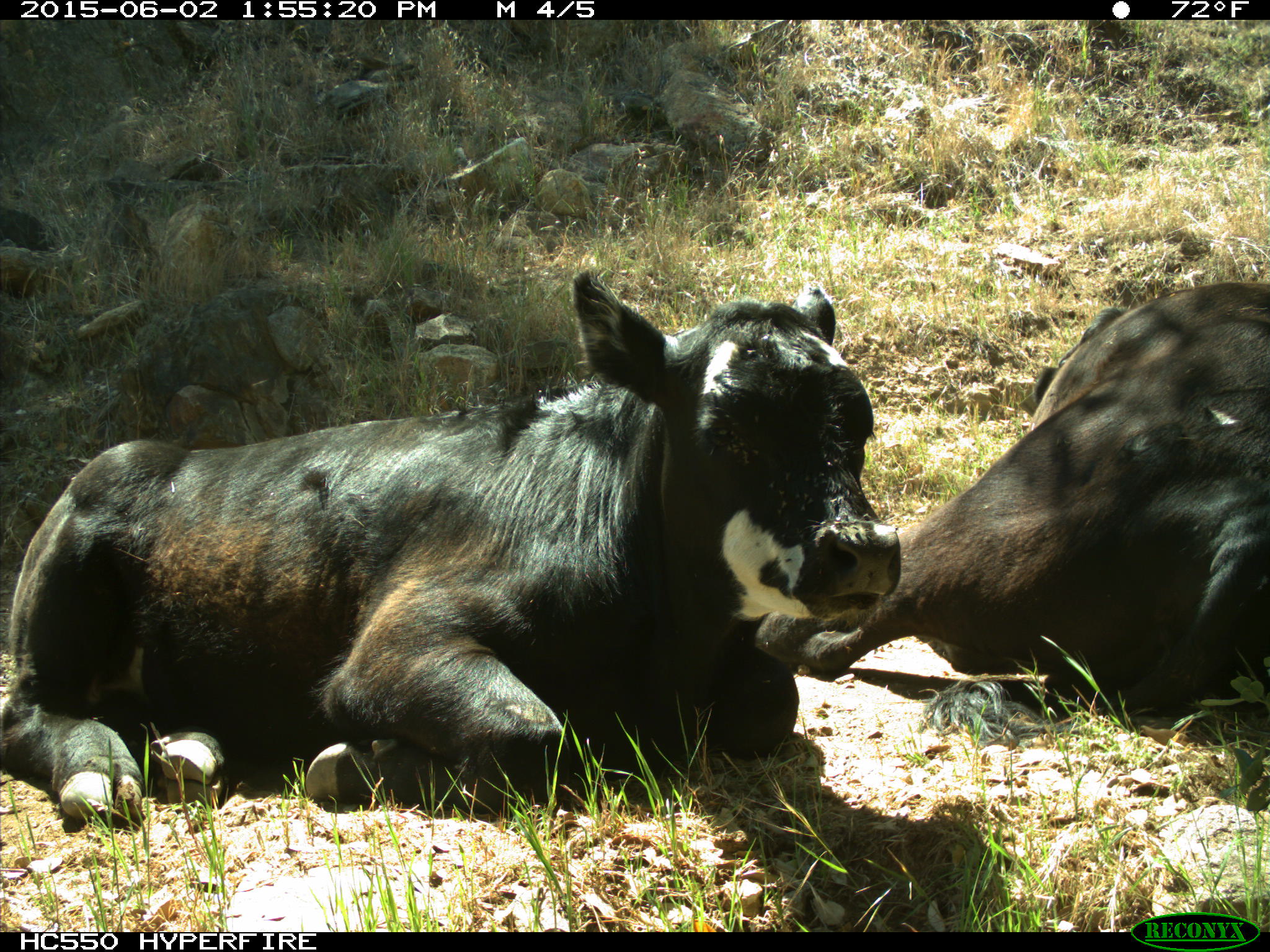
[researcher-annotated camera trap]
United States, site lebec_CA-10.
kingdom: Animalia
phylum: Chordata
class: Mammalia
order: Artiodactyla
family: Bovidae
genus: Bos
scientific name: Bos taurus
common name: domestic cow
Bos taurus (domestic cow).